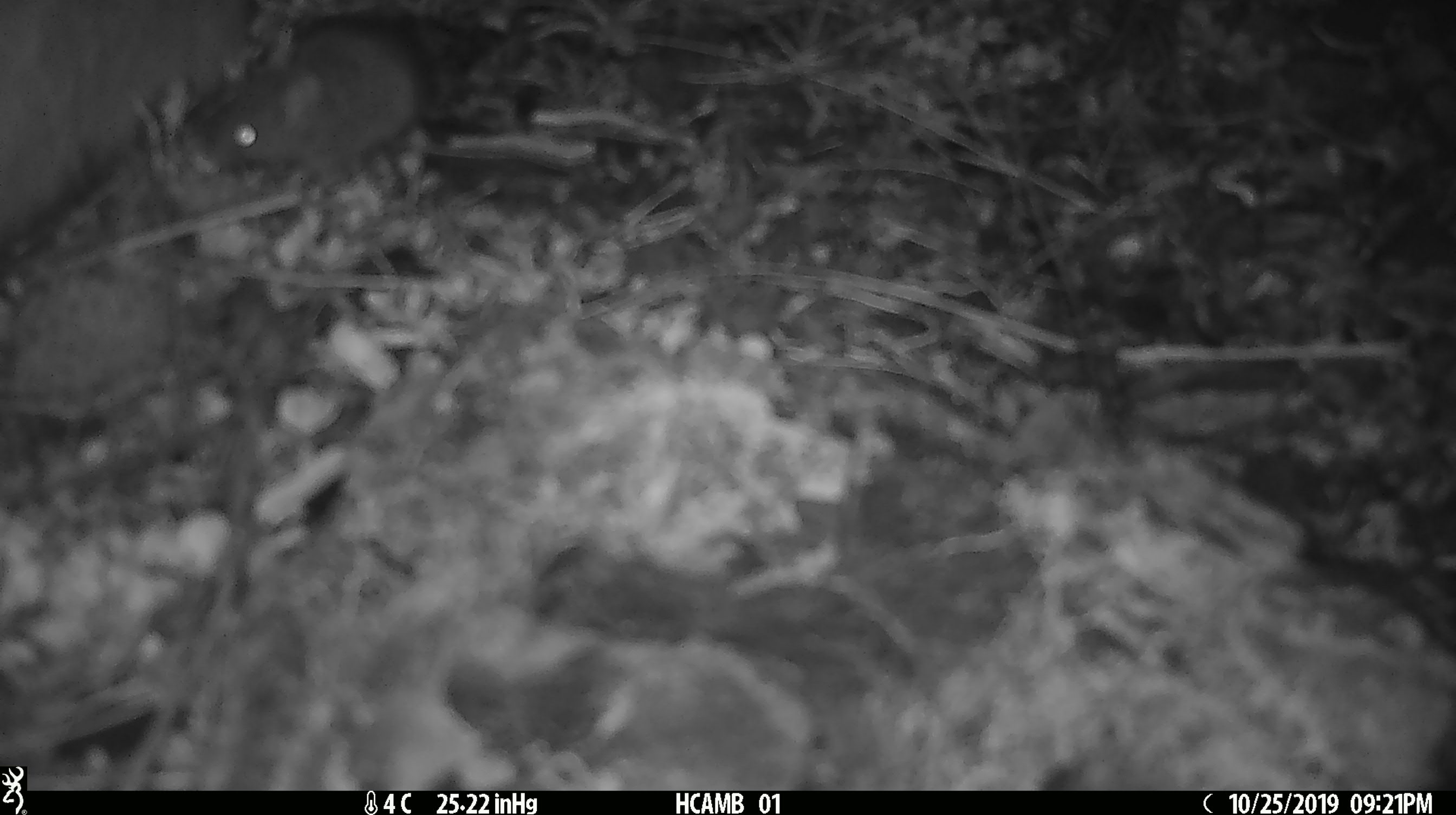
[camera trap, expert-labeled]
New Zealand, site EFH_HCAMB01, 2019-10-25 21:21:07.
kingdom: Animalia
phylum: Chordata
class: Mammalia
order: Rodentia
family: Muridae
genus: Mus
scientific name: Mus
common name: mouse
Mouse (Mus).